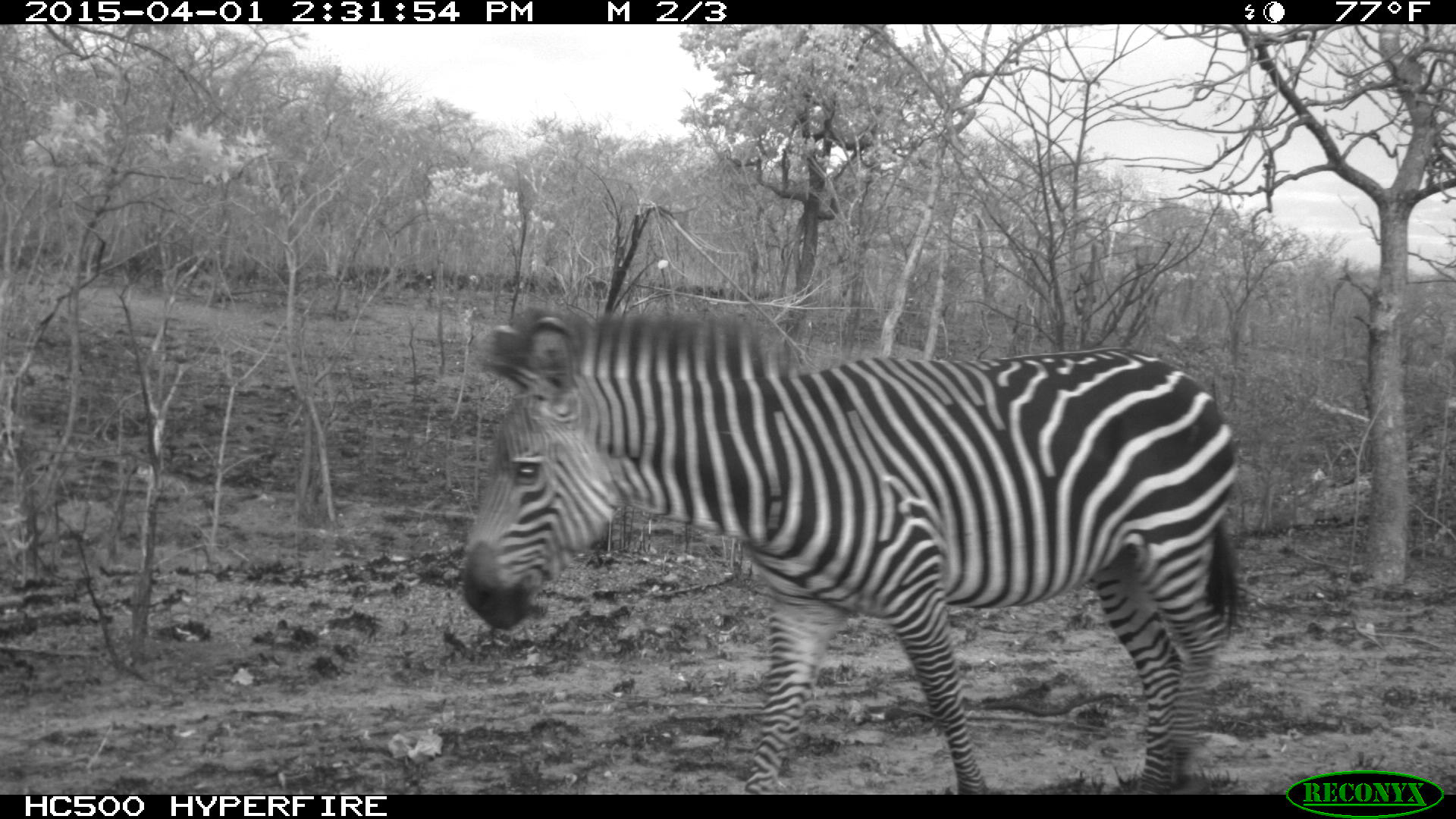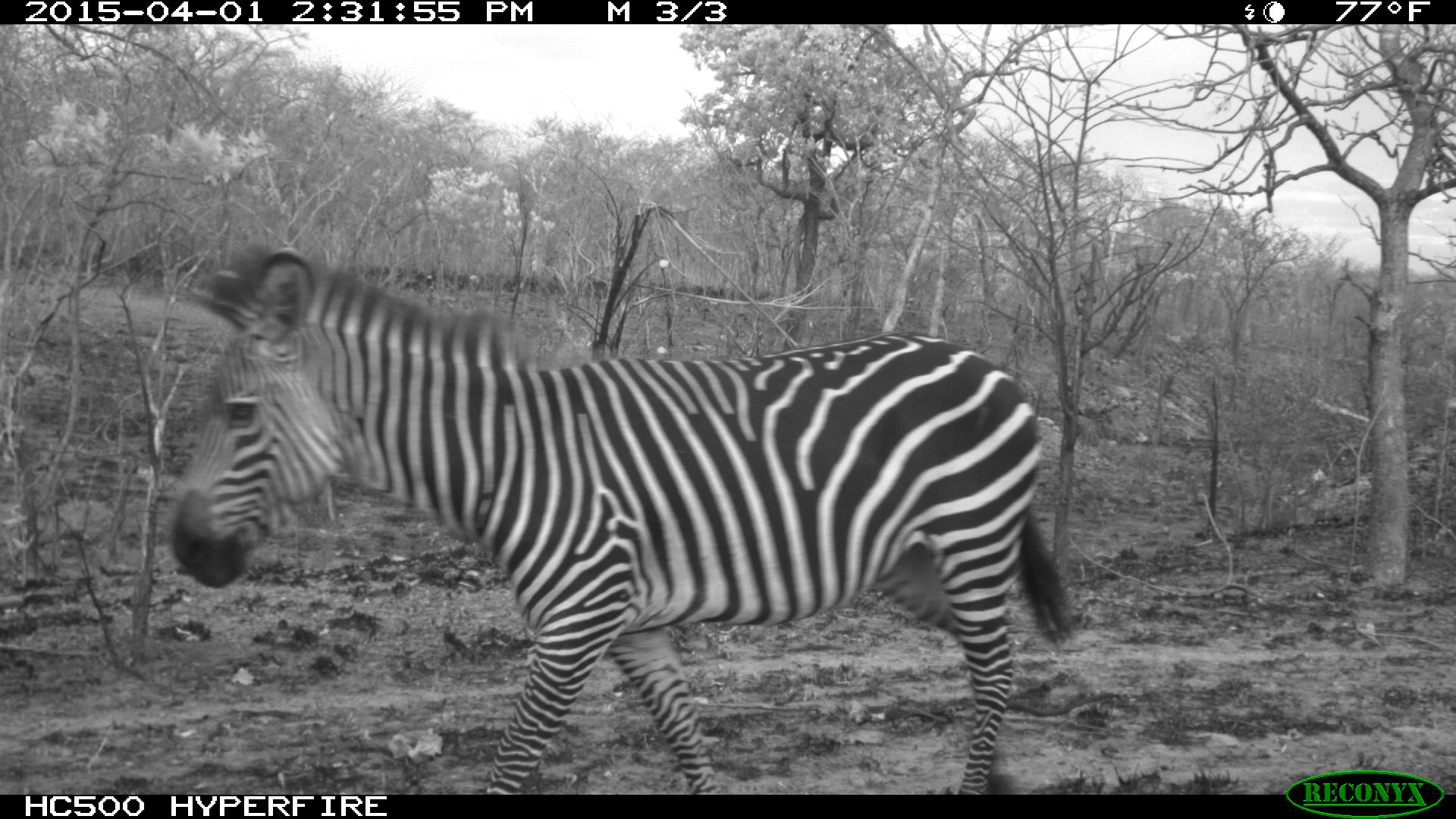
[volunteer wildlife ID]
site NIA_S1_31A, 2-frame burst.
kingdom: Animalia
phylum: Chordata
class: Mammalia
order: Perissodactyla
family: Equidae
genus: Equus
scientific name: Equus quagga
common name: plains zebra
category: zebraplains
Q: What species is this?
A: Zebraplains (plains zebra) (Equus quagga).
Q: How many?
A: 1.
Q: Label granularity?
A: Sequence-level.